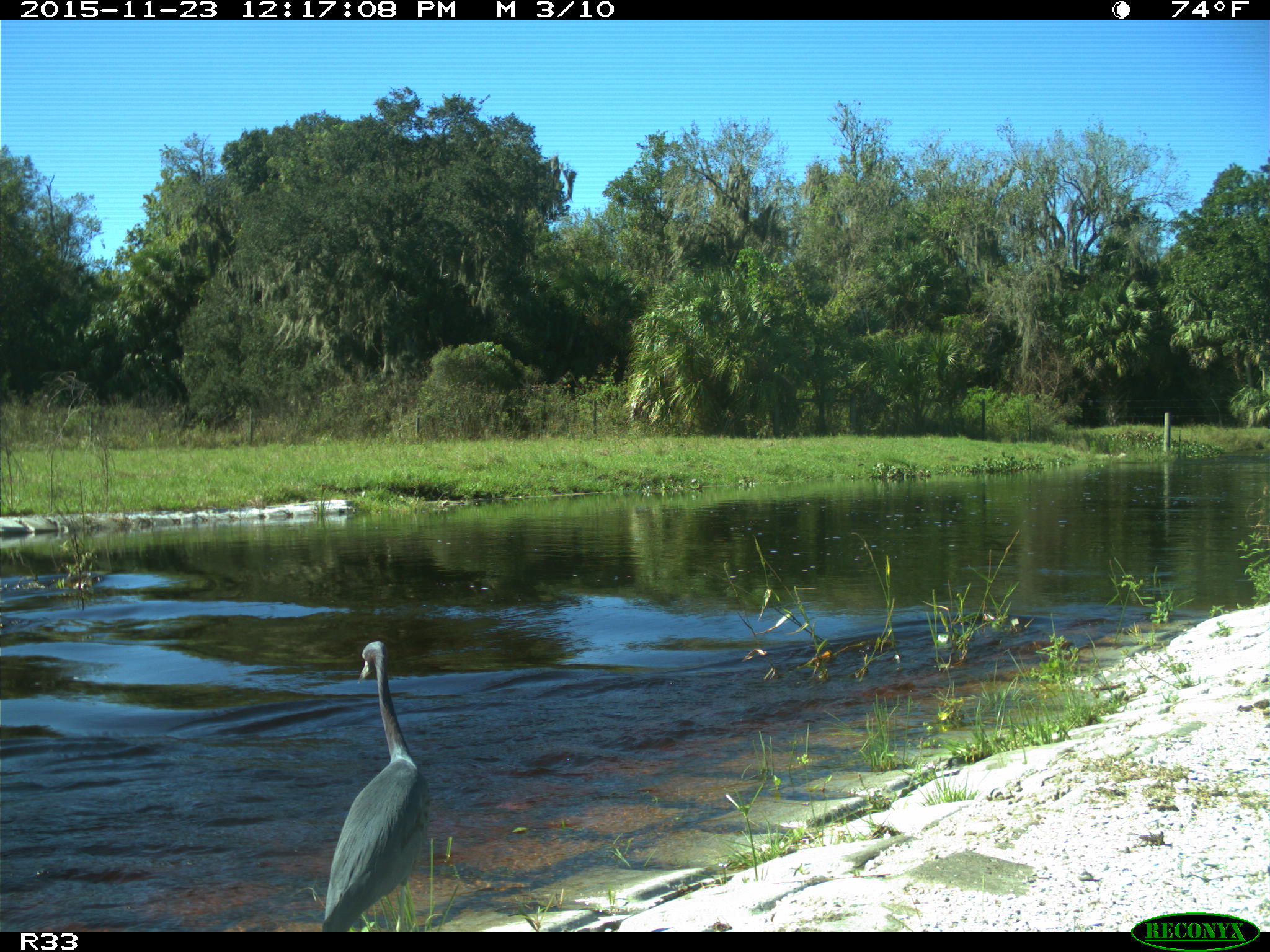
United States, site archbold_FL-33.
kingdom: Animalia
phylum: Chordata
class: Aves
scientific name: Aves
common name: birds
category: unidentified bird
Unidentified bird (birds) (Aves).